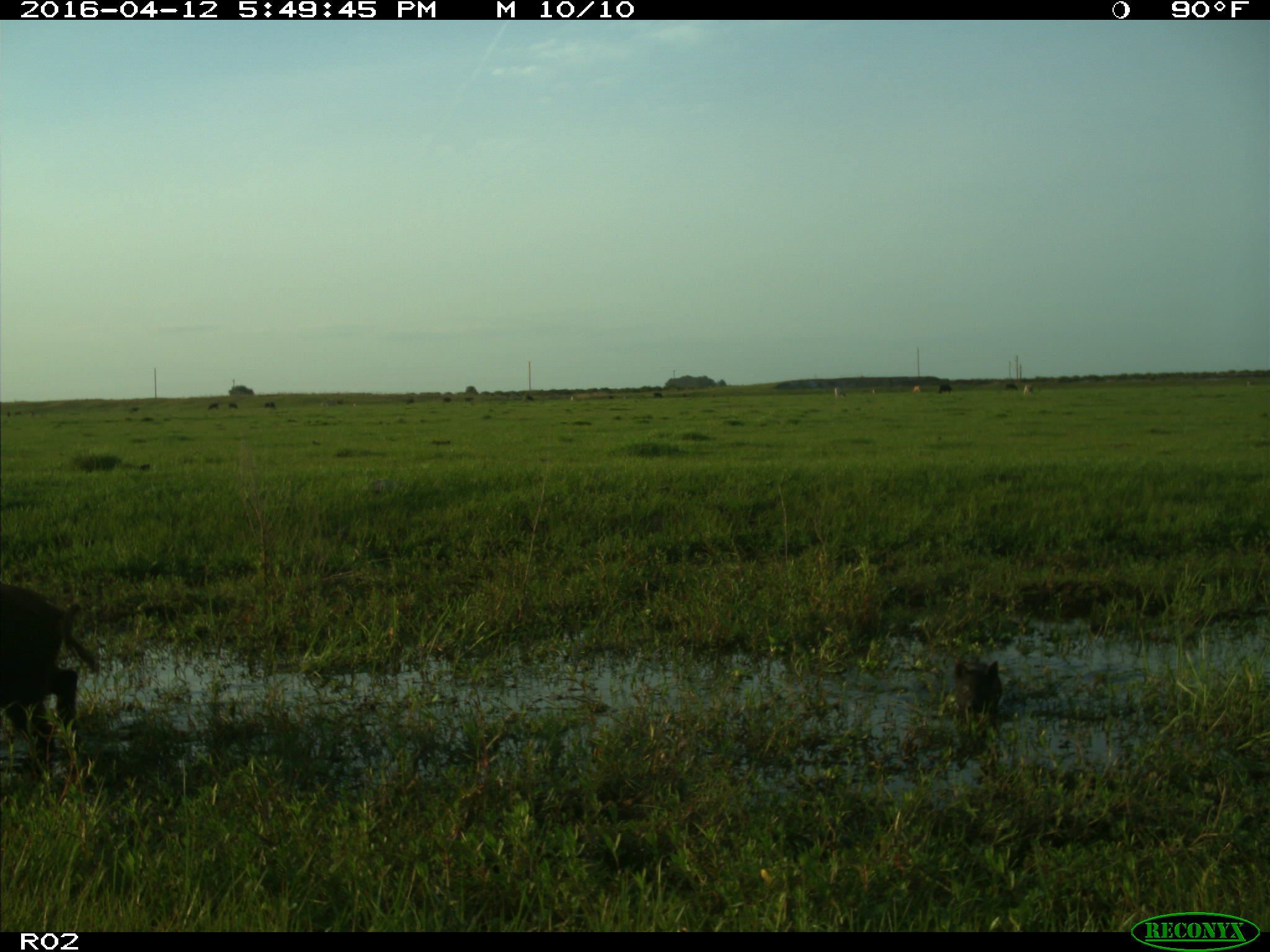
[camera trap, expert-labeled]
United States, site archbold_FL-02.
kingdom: Animalia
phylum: Chordata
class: Mammalia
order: Artiodactyla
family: Suidae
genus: Sus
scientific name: Sus scrofa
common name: wild boar